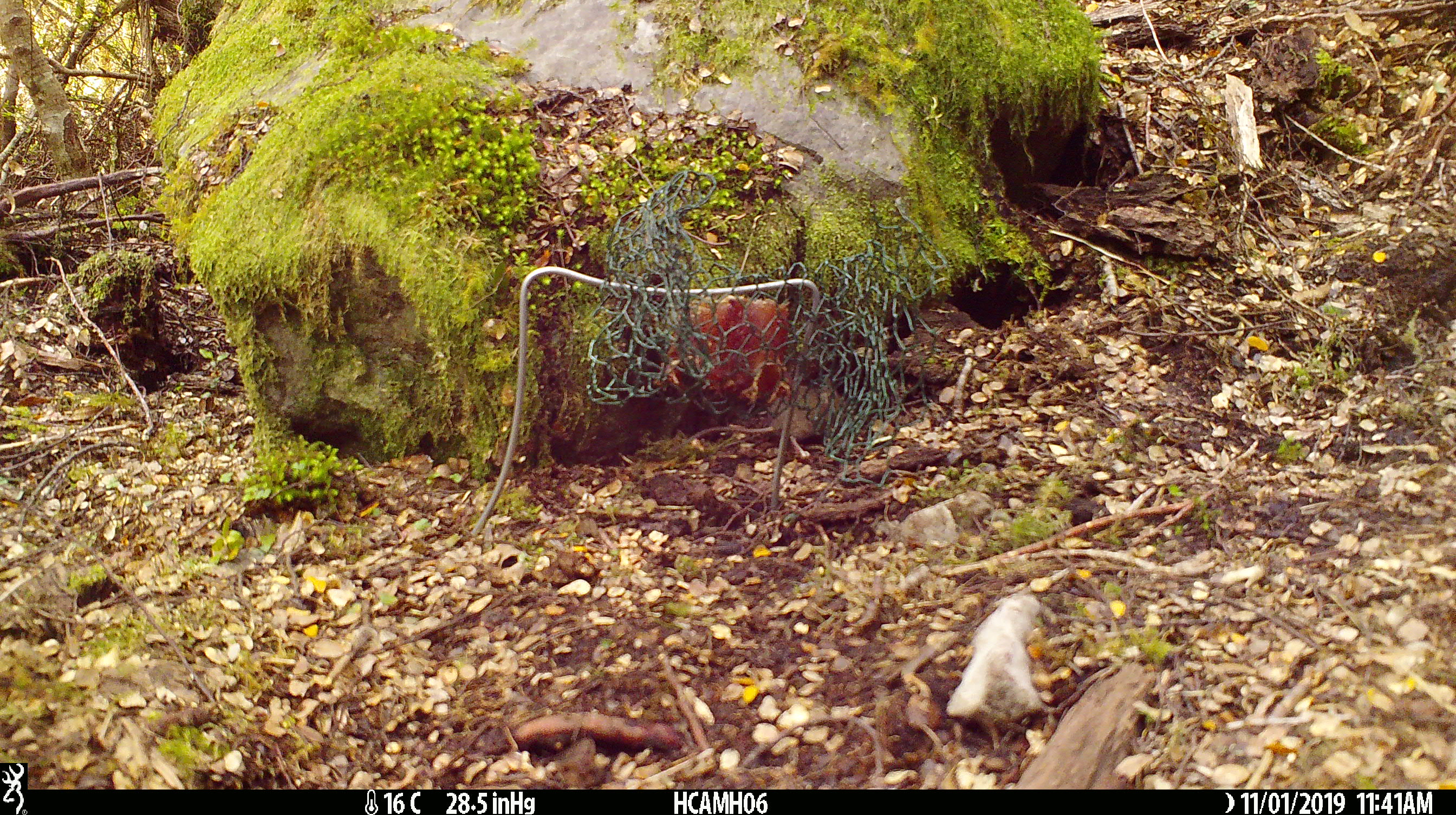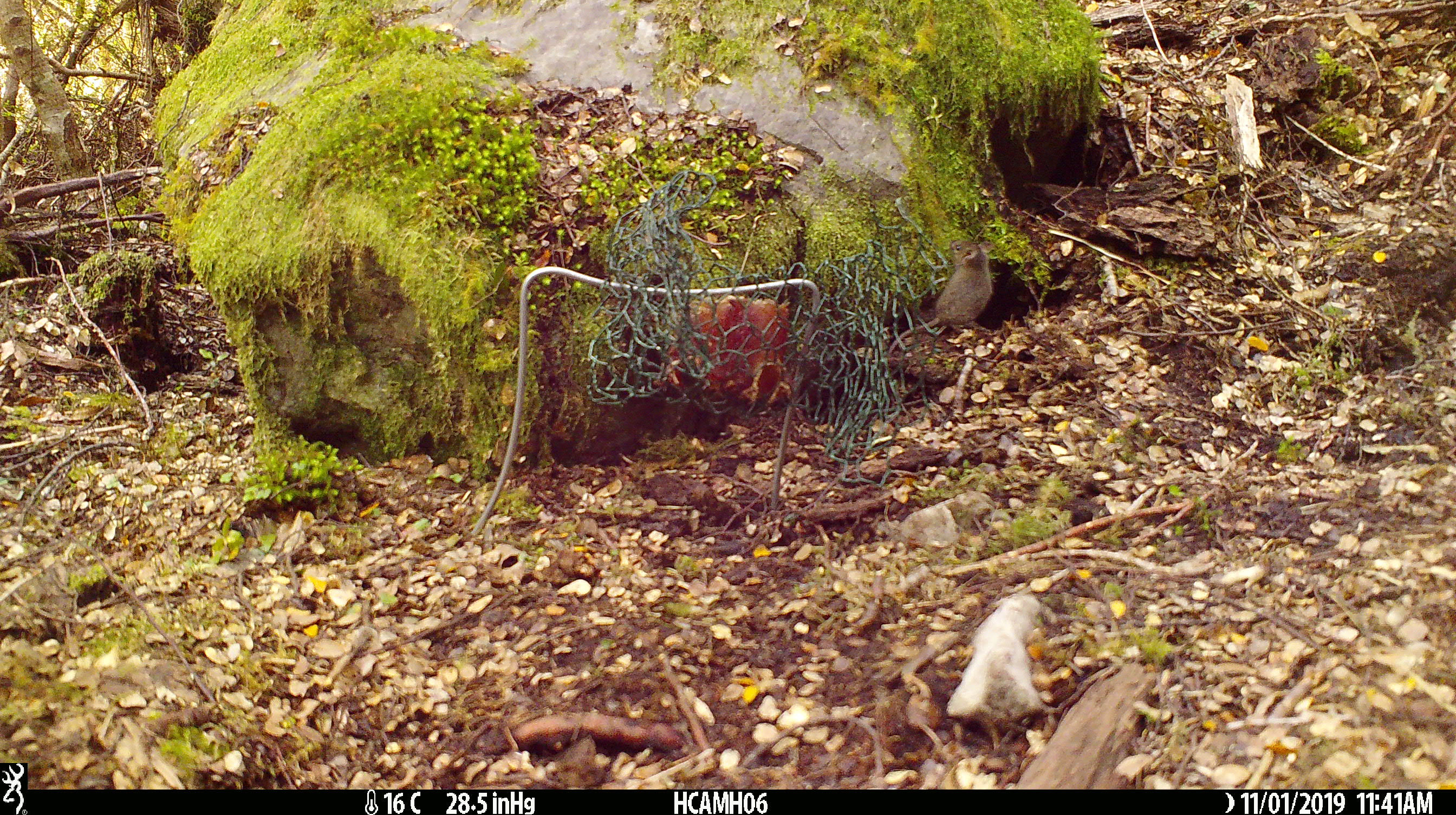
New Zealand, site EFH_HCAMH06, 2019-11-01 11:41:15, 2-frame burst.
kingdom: Animalia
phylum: Chordata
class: Mammalia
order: Rodentia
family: Muridae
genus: Mus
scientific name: Mus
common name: mouse